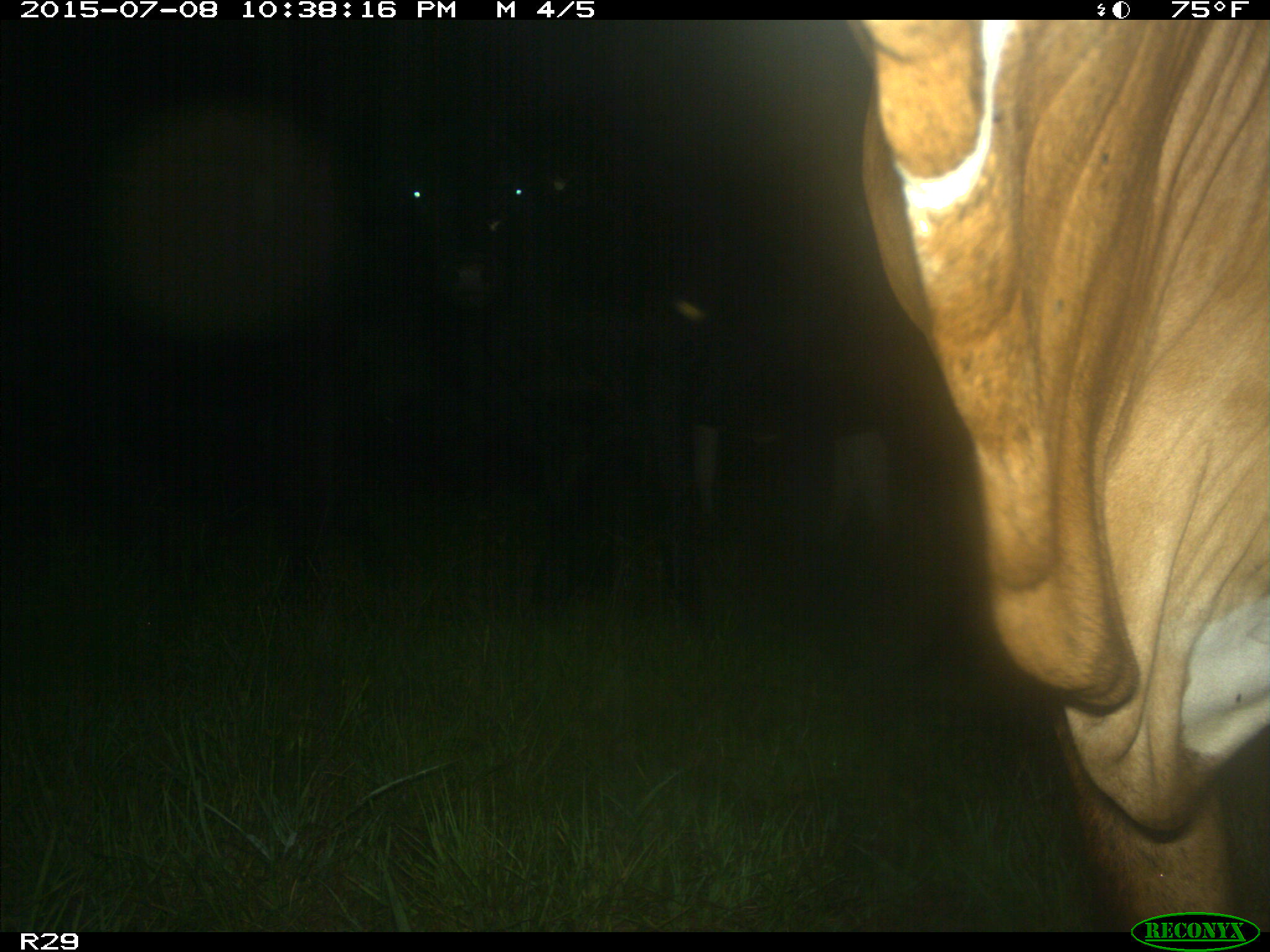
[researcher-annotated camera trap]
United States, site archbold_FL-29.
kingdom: Animalia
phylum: Chordata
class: Mammalia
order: Artiodactyla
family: Bovidae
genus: Bos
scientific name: Bos taurus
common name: domestic cow